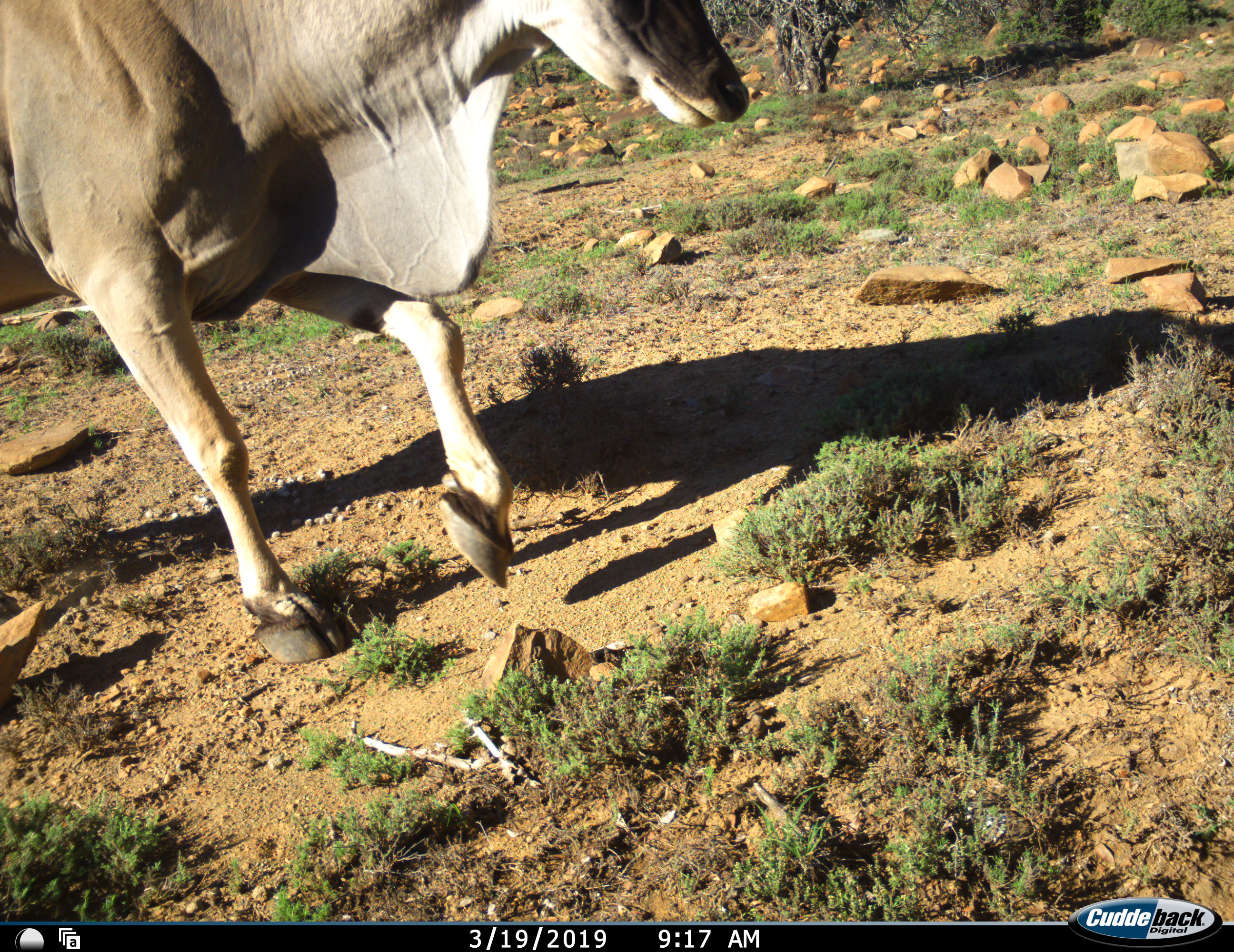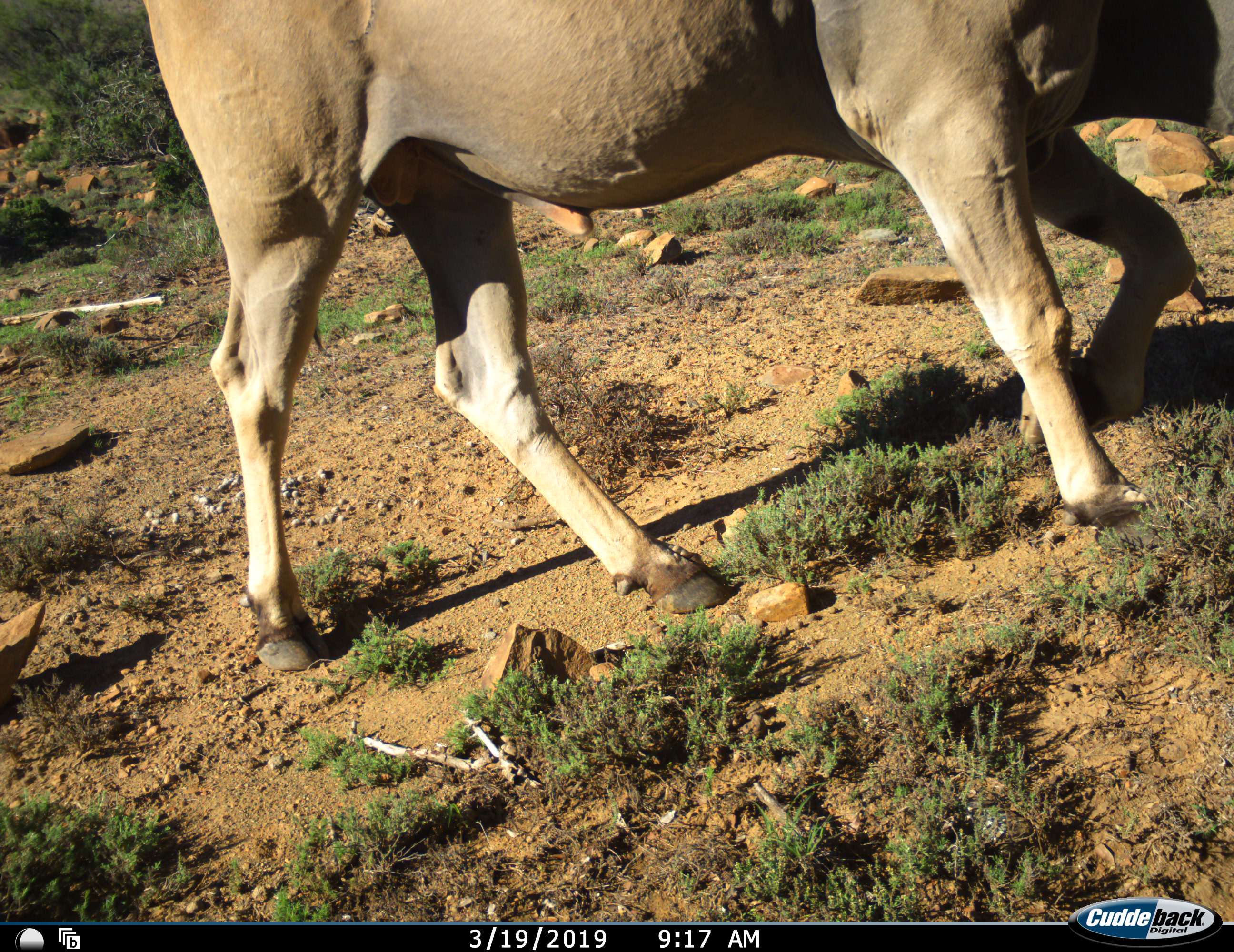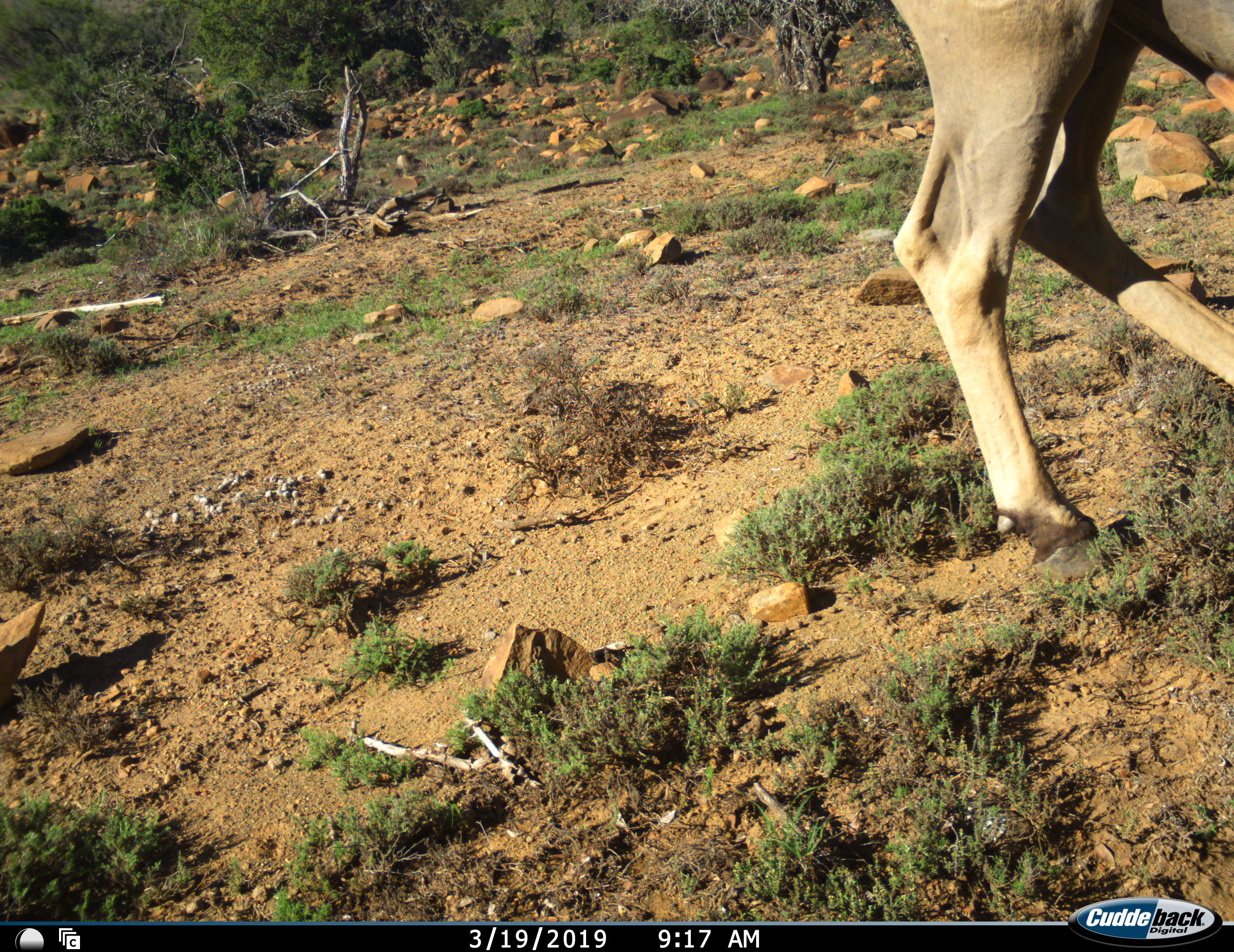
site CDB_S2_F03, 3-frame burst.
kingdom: Animalia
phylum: Chordata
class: Mammalia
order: Artiodactyla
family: Bovidae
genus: Tragelaphus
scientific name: Tragelaphus oryx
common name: eland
Eland (Tragelaphus oryx), count 1. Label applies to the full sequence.